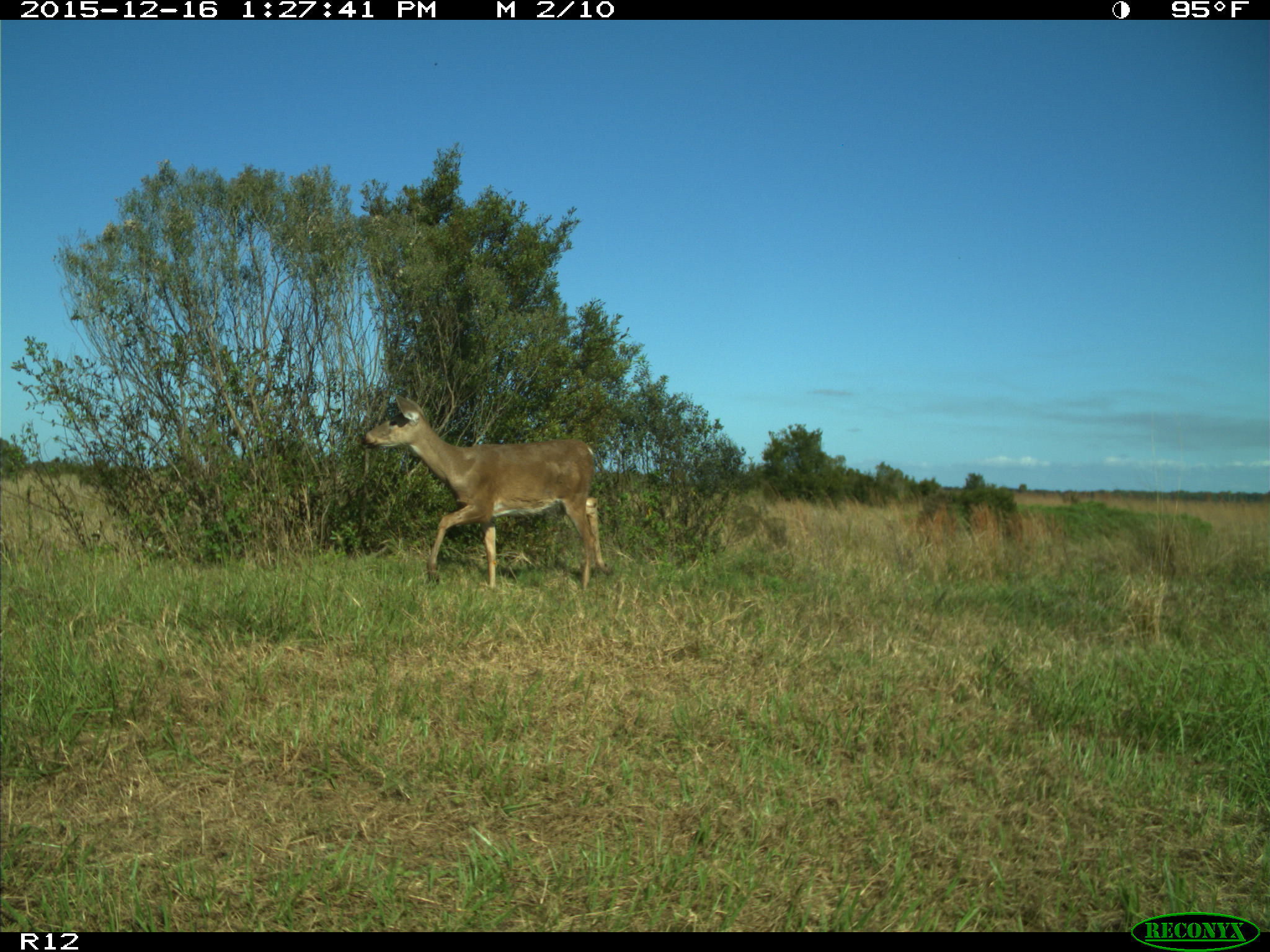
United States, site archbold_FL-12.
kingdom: Animalia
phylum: Chordata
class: Mammalia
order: Artiodactyla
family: Cervidae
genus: Odocoileus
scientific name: Odocoileus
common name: deer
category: unidentified deer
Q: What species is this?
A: Unidentified deer (deer) (Odocoileus).